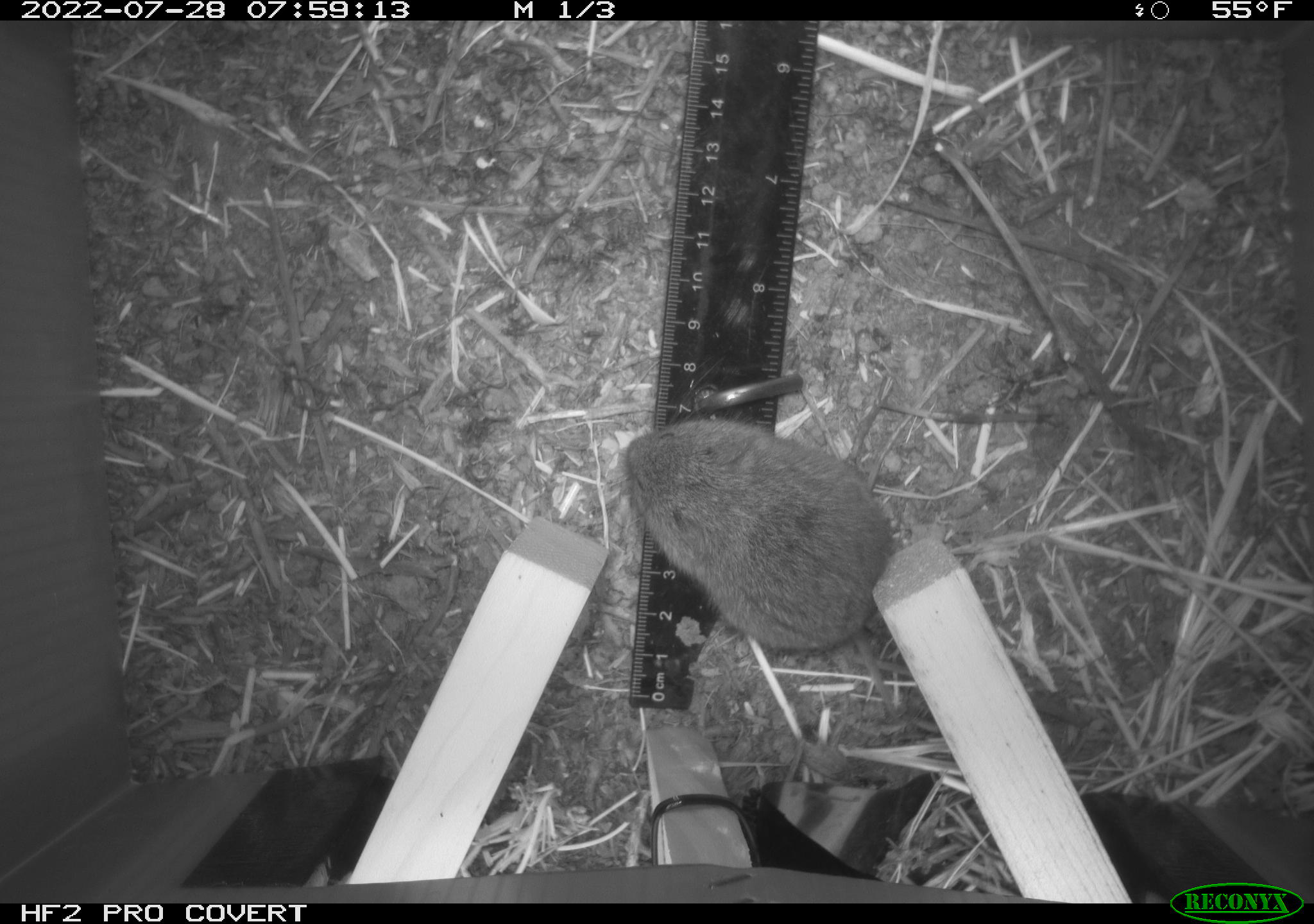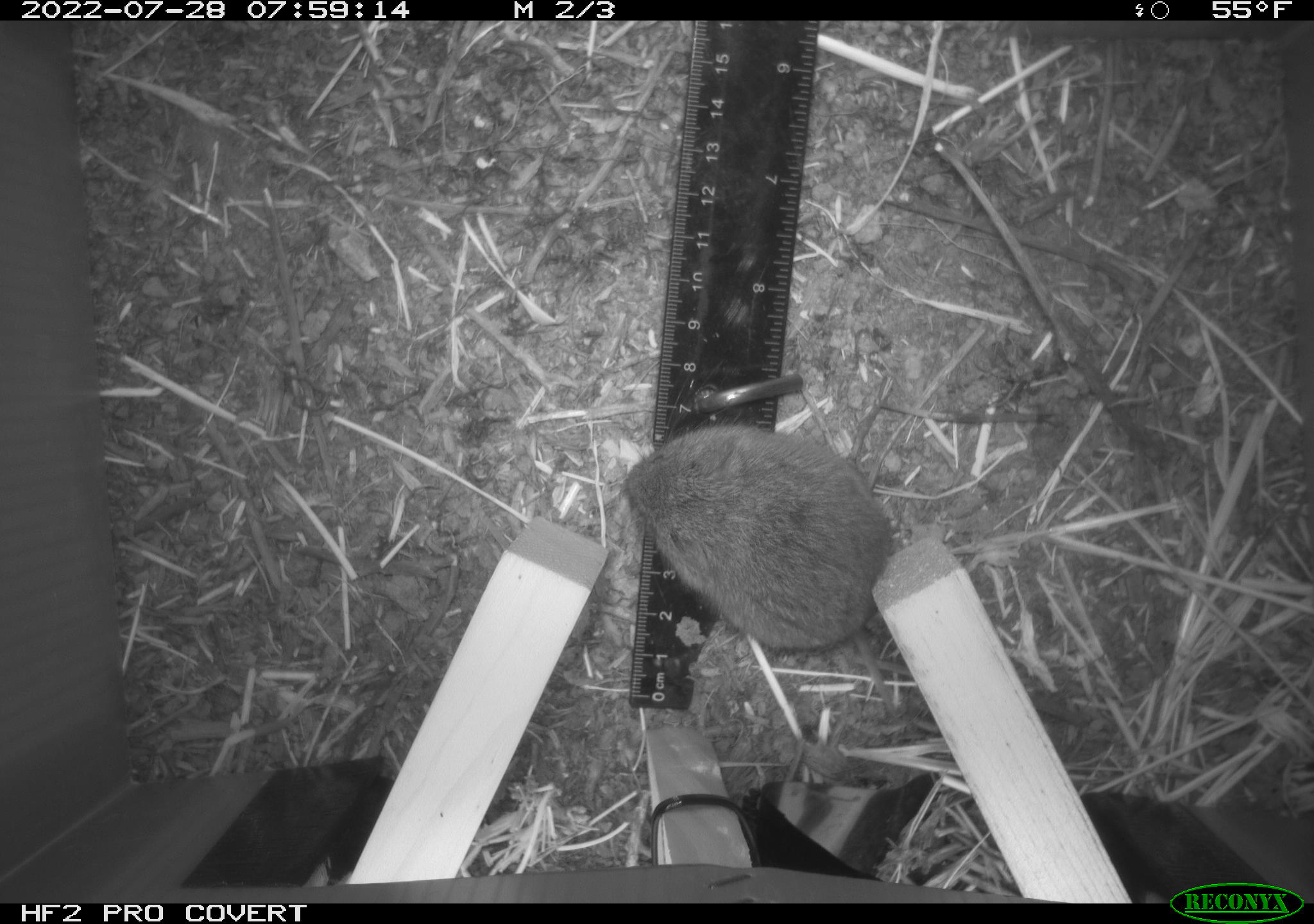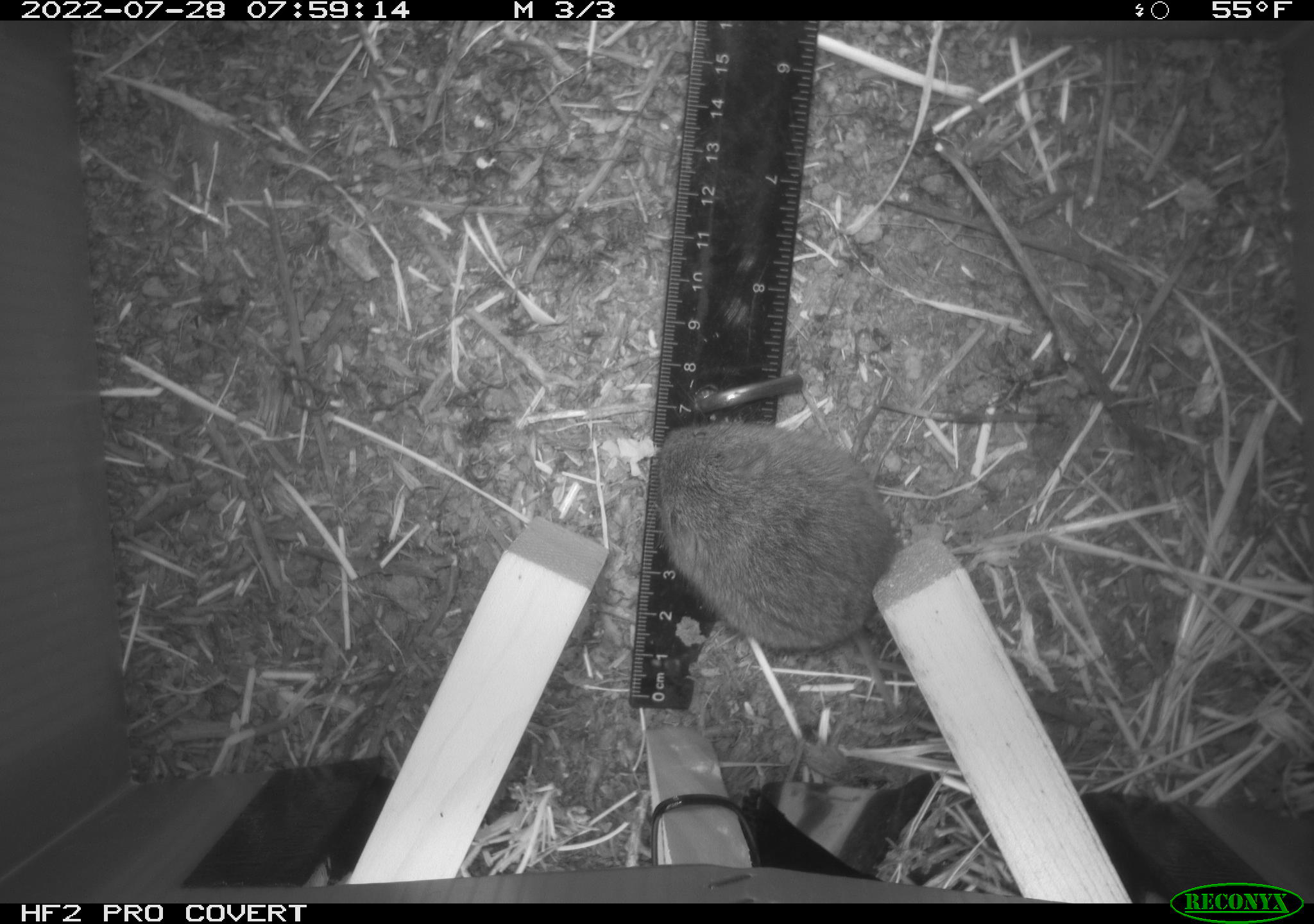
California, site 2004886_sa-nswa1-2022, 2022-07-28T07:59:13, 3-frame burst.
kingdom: Animalia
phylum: Chordata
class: Mammalia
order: Rodentia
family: Cricetidae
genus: Microtus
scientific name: Microtus californicus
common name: california vole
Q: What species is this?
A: California vole (Microtus californicus).